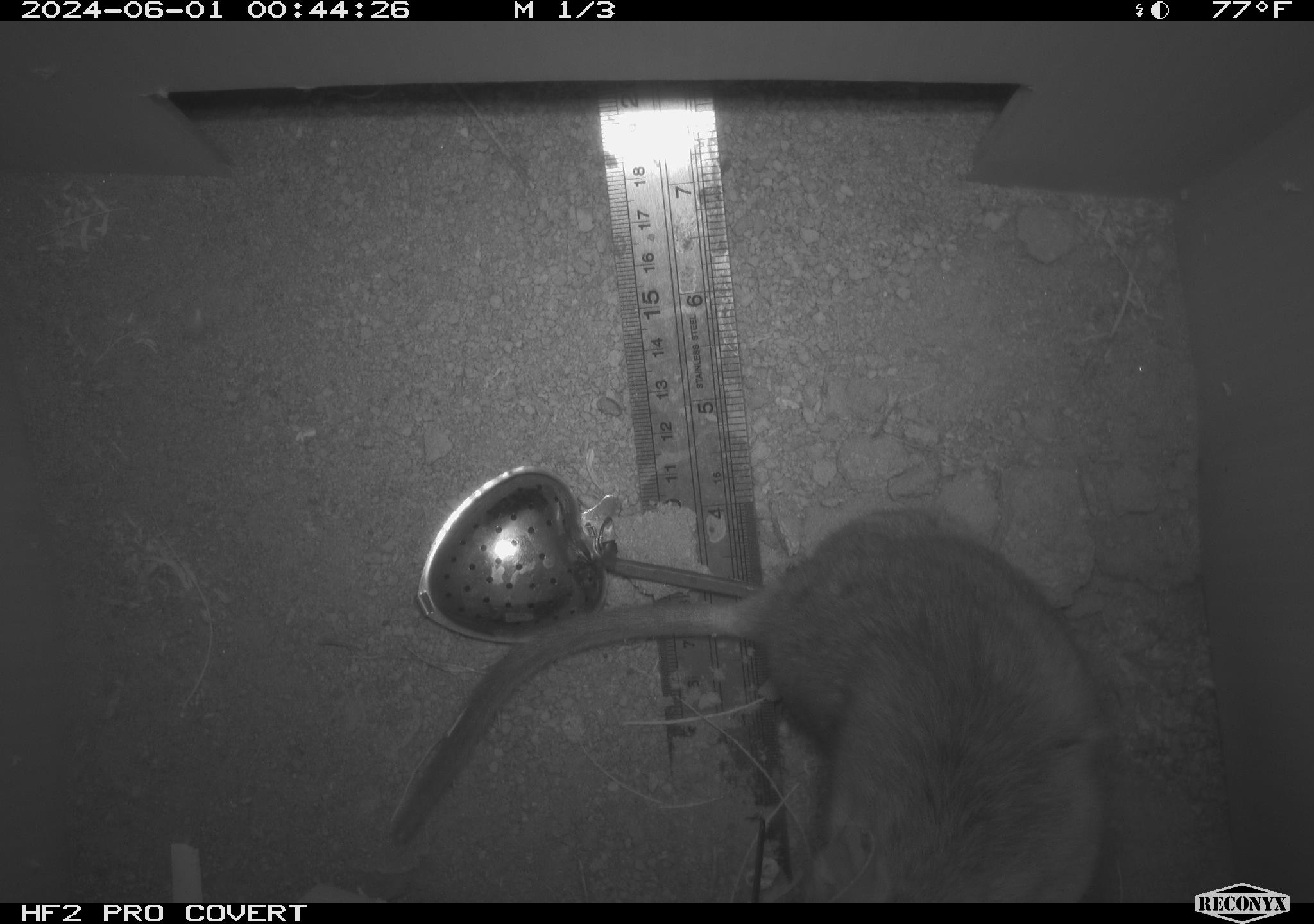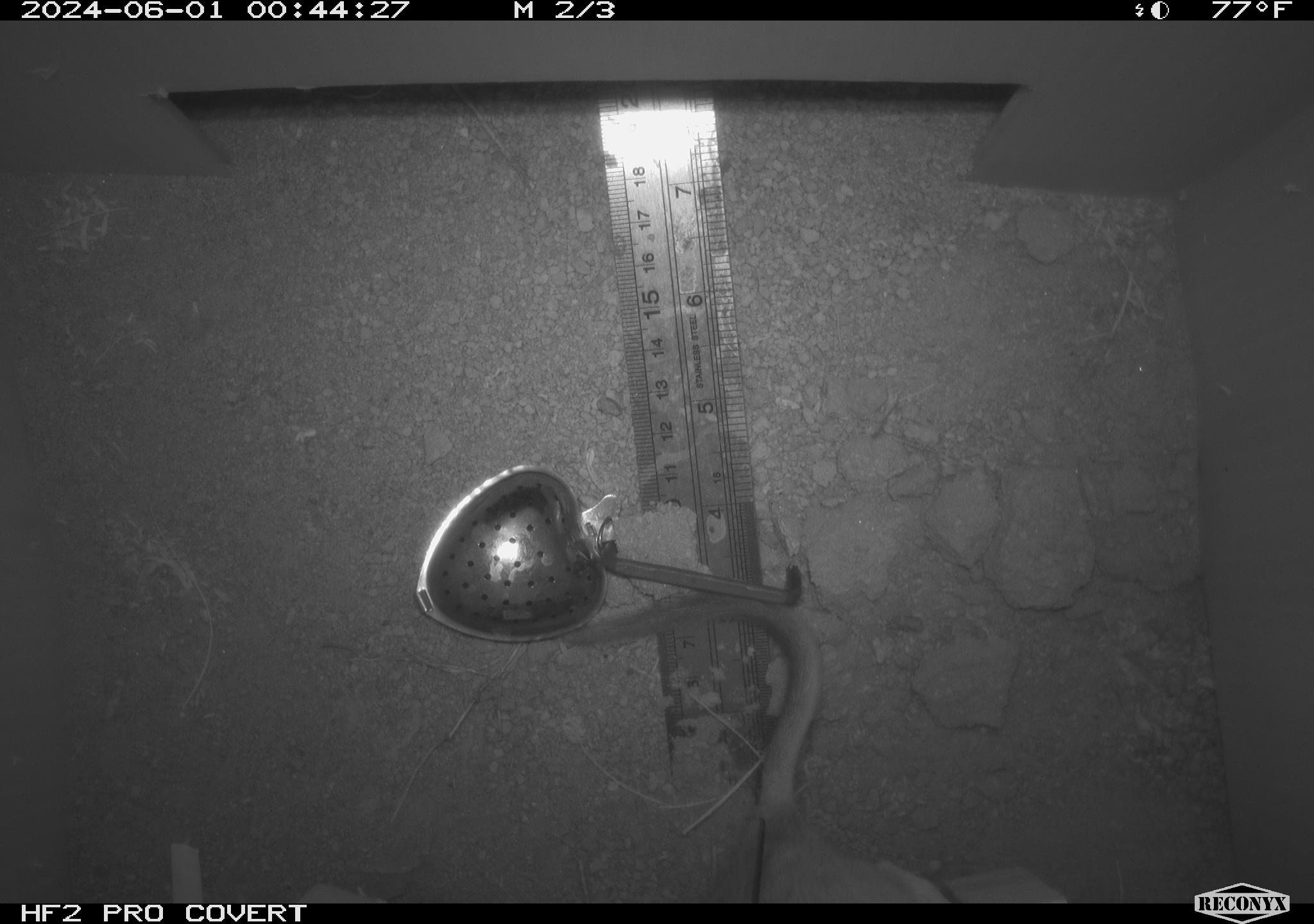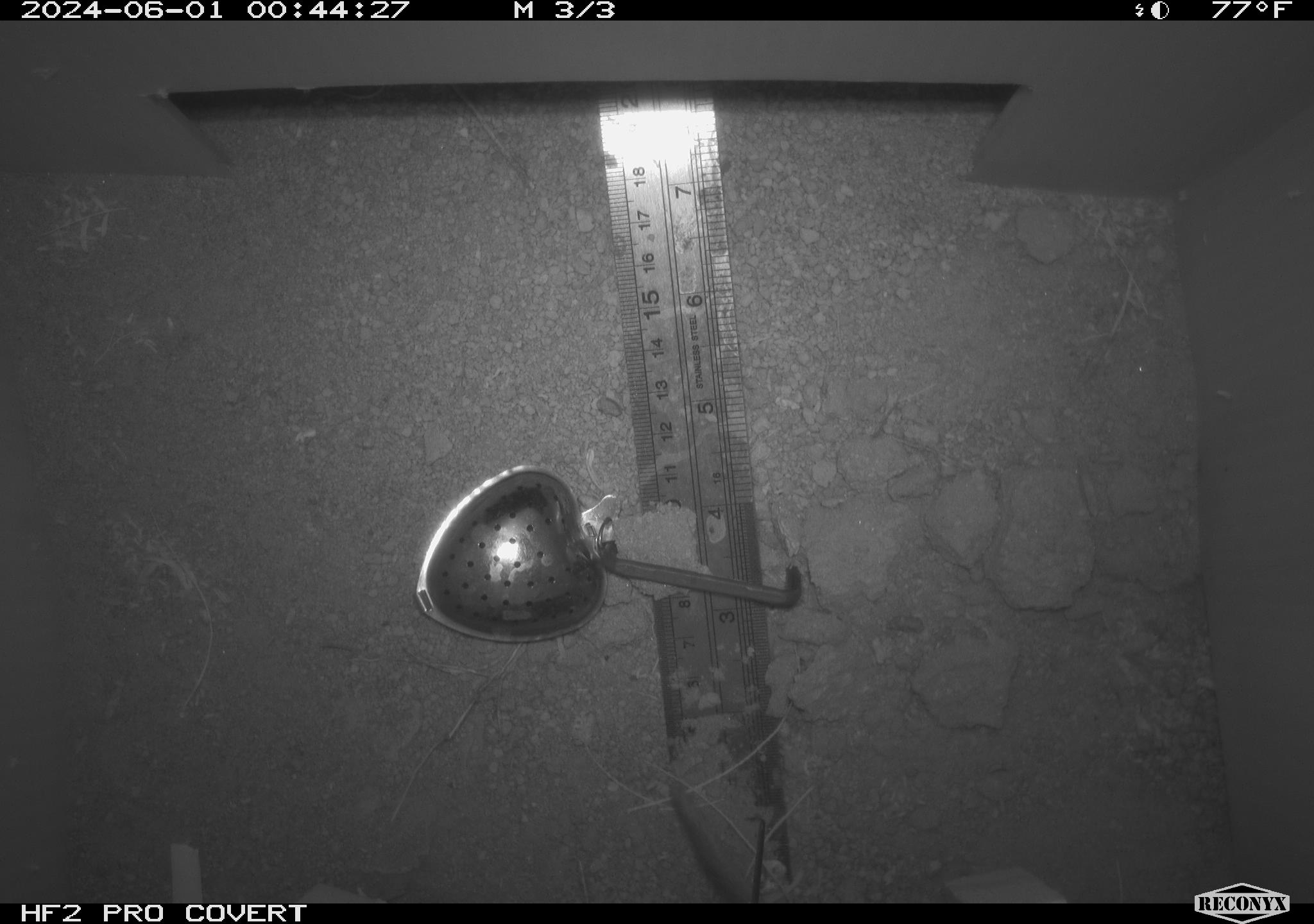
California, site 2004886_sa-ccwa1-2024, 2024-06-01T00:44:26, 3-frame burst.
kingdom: Animalia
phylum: Chordata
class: Mammalia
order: Rodentia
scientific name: Rodentia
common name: woodrat or rat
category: woodrat or rat species